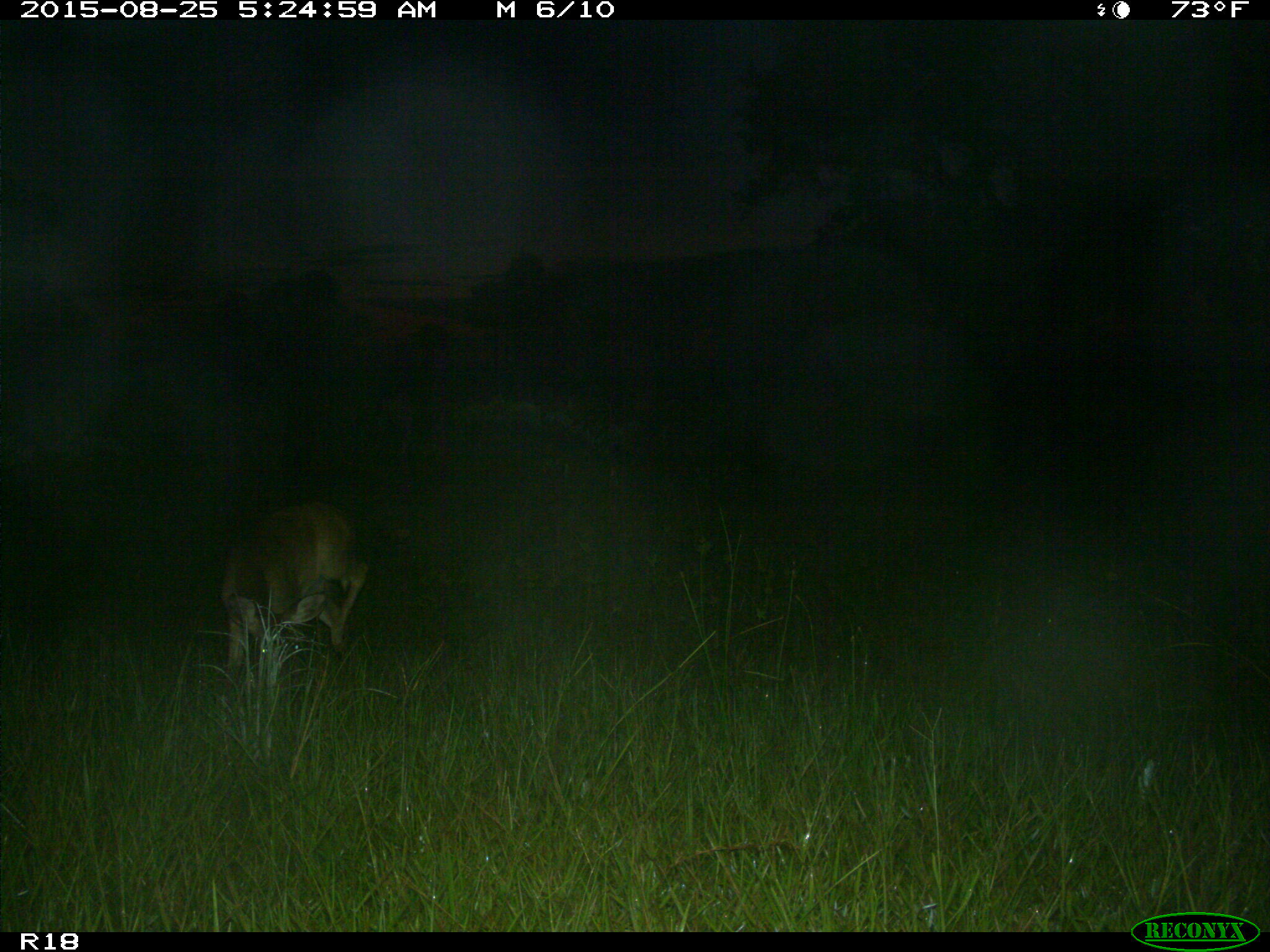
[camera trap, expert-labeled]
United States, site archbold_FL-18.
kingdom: Animalia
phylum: Chordata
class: Mammalia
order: Artiodactyla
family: Cervidae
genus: Odocoileus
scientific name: Odocoileus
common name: deer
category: unidentified deer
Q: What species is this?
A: Unidentified deer (deer) (Odocoileus).